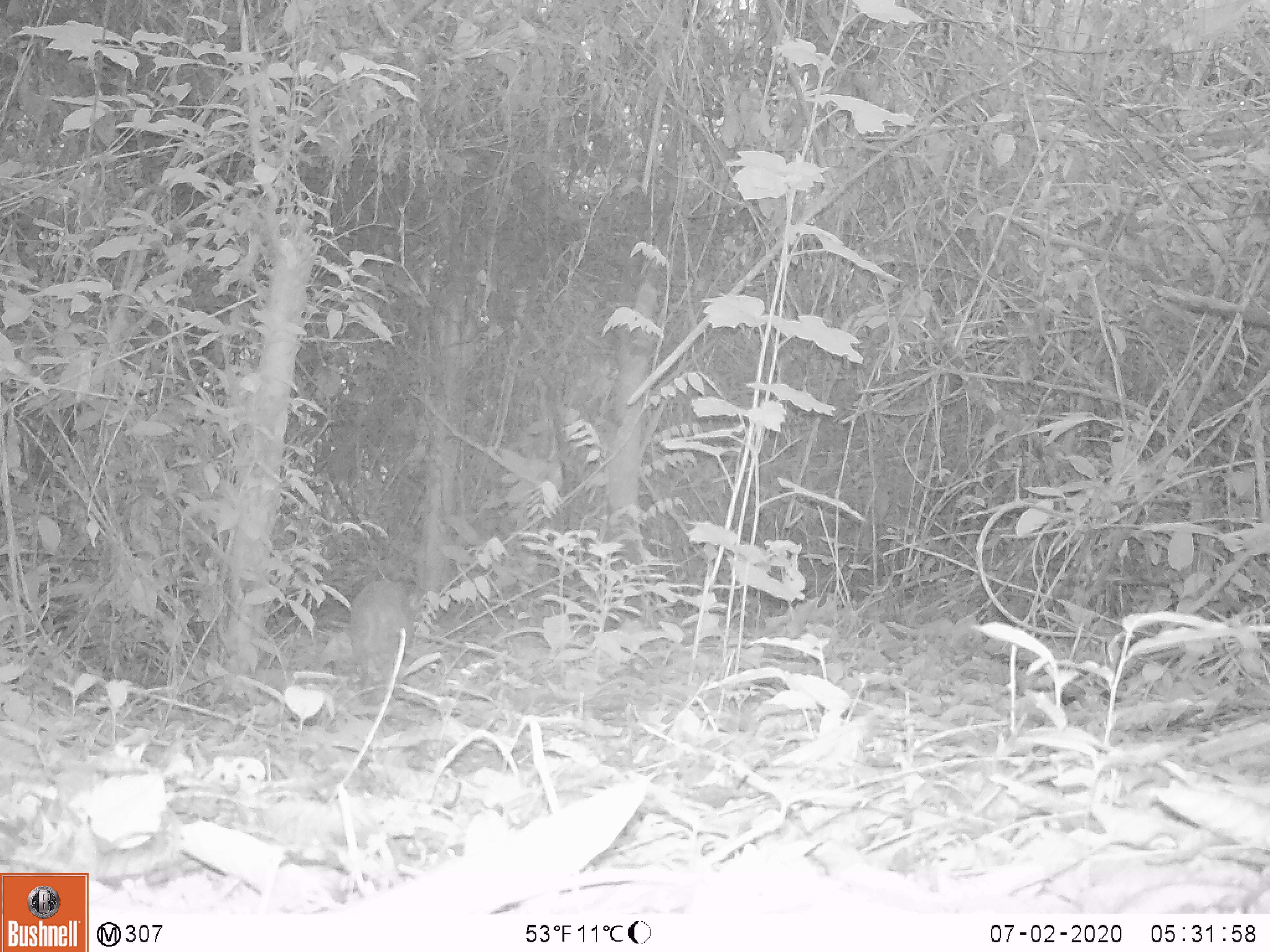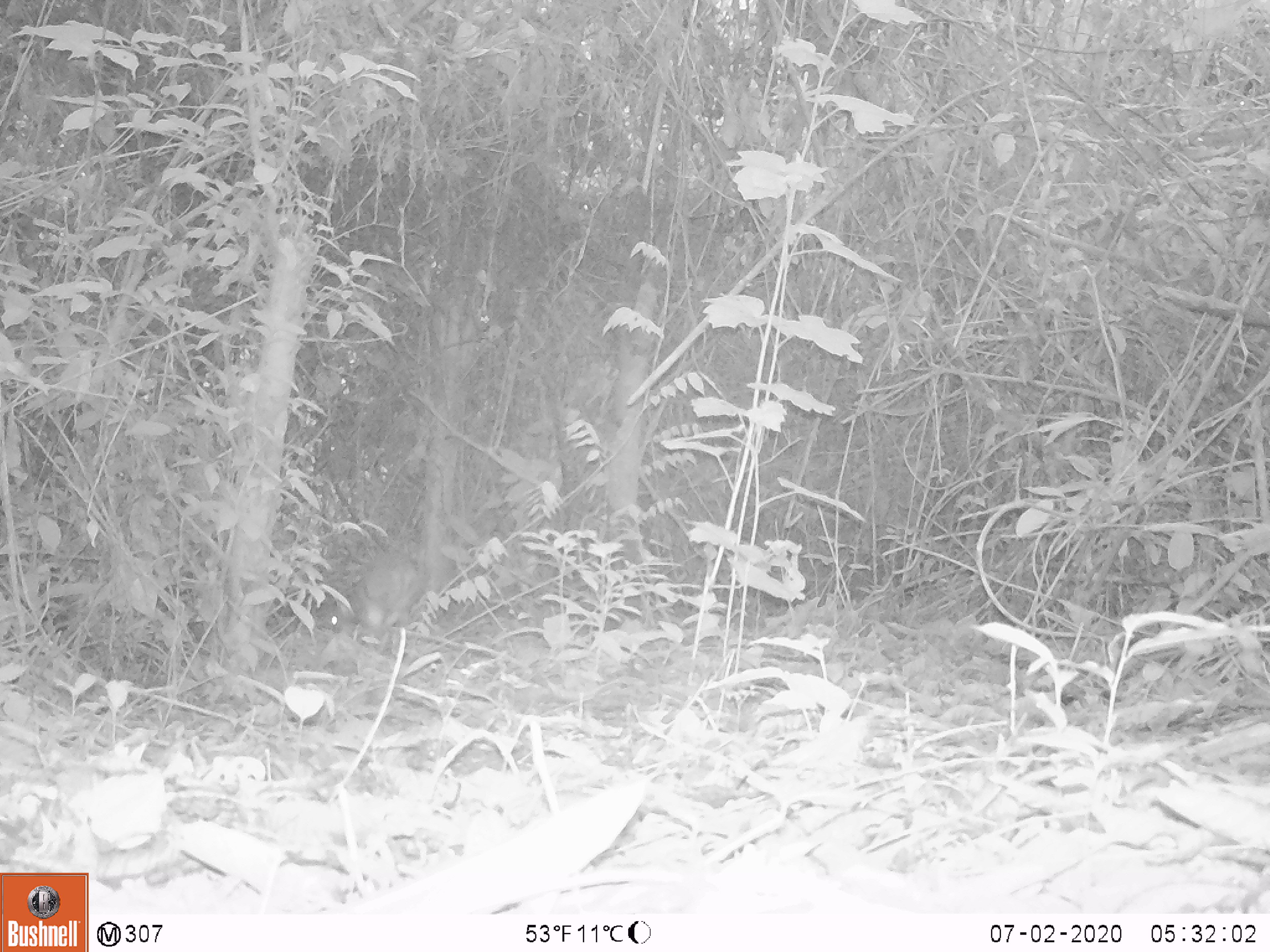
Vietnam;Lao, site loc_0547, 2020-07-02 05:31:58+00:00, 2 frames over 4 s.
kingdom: Animalia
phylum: Chordata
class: Mammalia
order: Artiodactyla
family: Tragulidae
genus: Moschiola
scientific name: Moschiola meminna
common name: chevrotain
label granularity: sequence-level